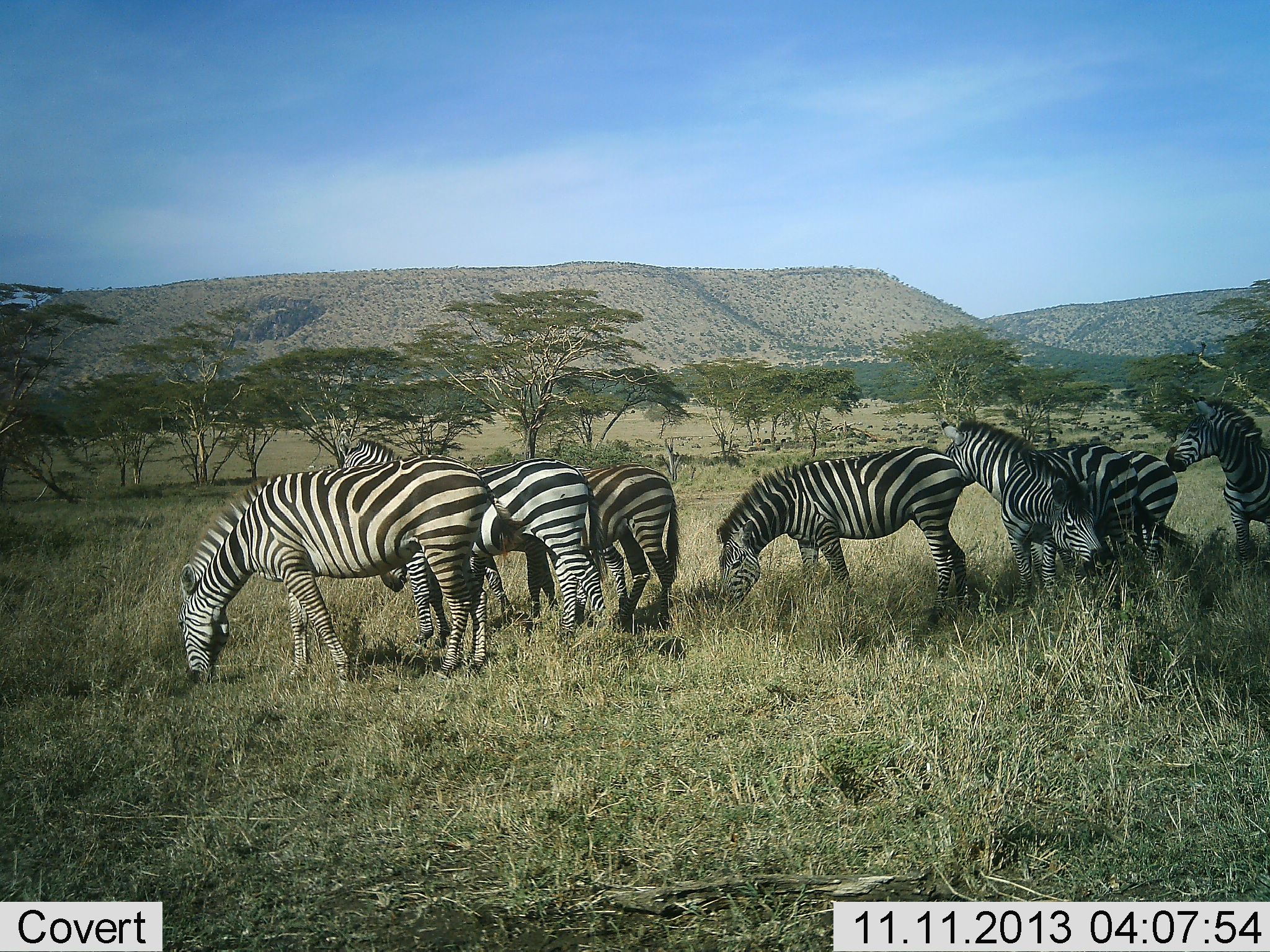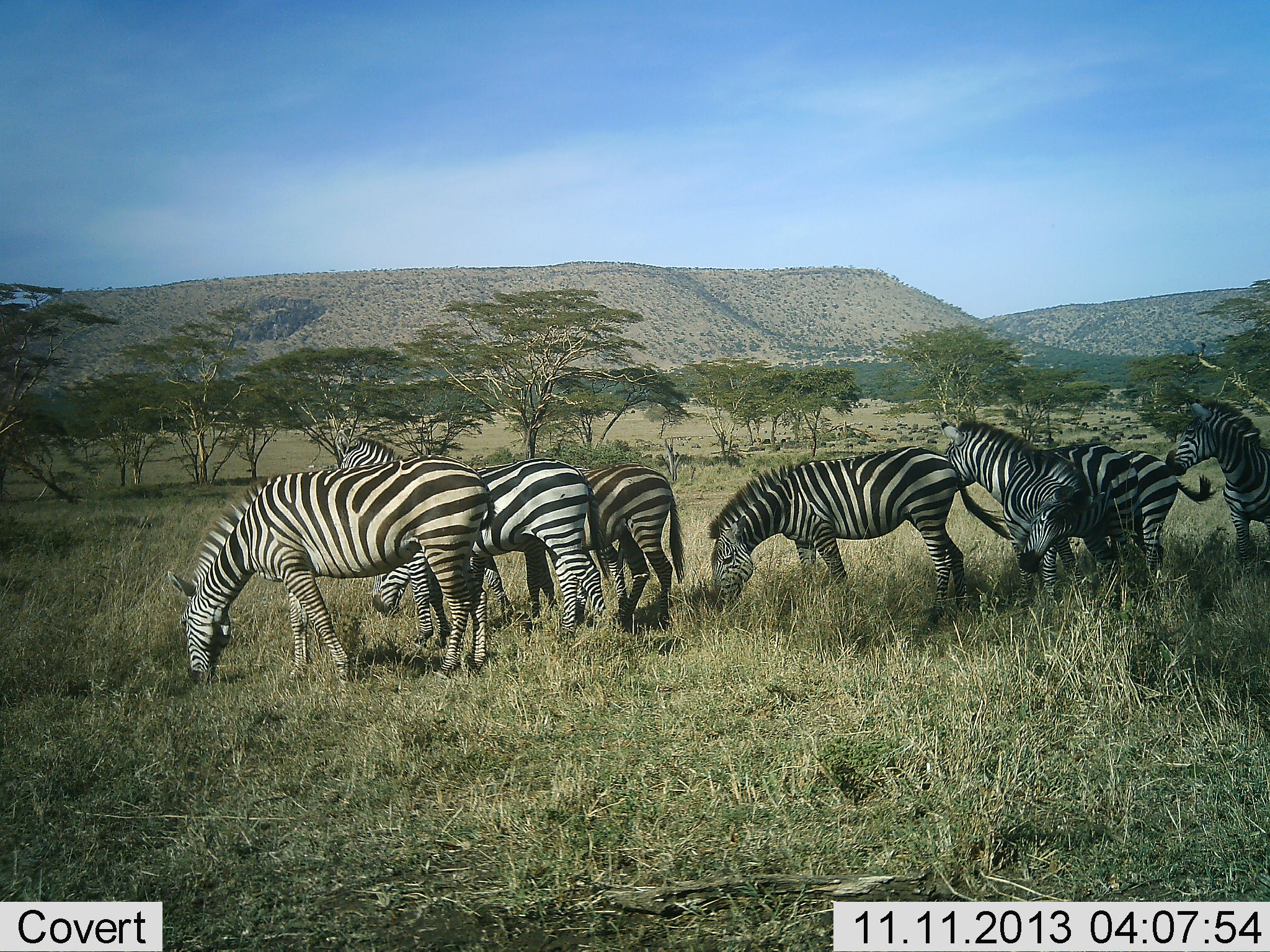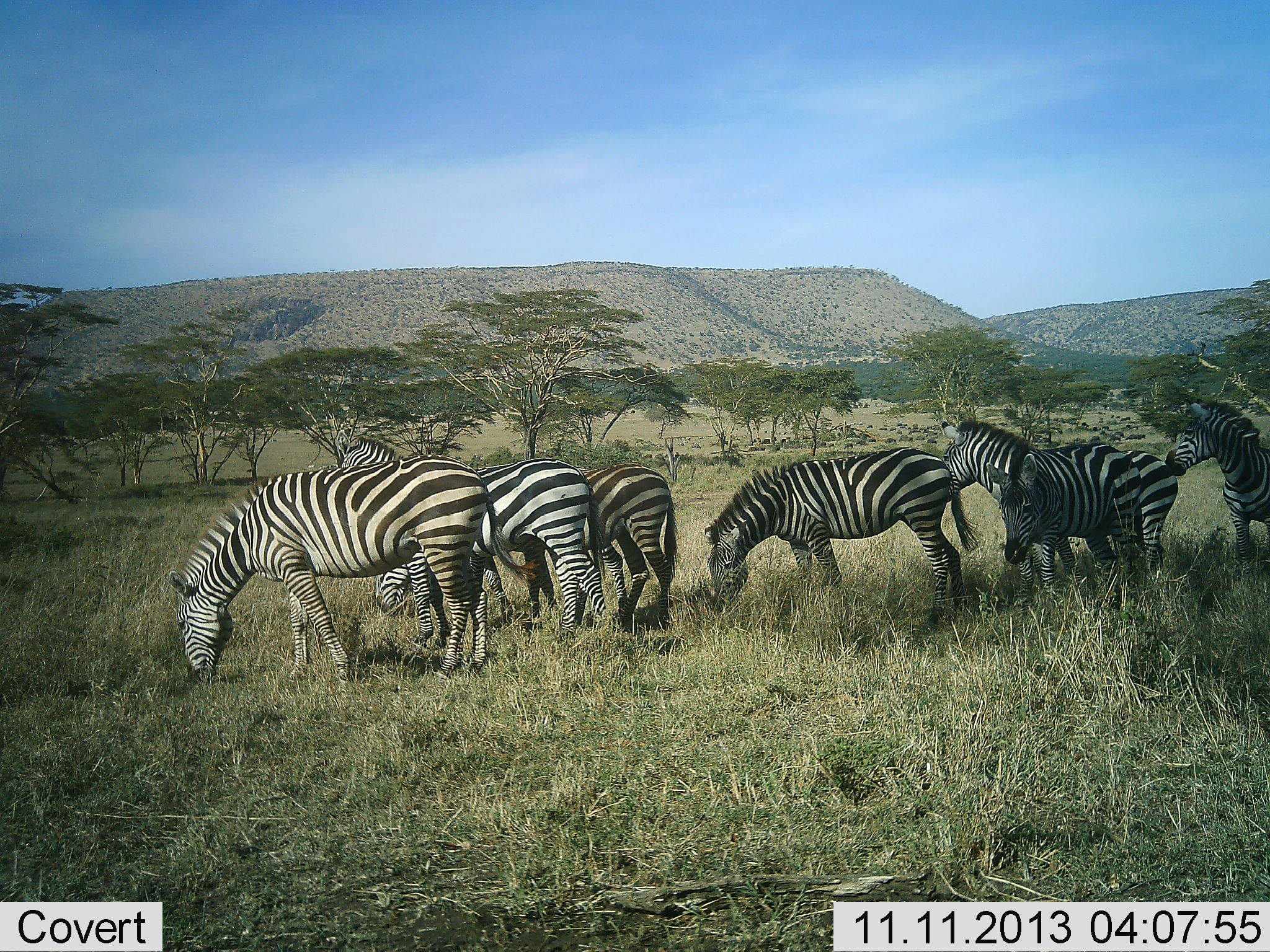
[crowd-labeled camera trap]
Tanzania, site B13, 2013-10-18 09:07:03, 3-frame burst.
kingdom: Animalia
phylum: Chordata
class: Mammalia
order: Perissodactyla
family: Equidae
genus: Equus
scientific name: Equus quagga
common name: plains zebra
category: zebra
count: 8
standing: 59%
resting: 3%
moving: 12%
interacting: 18%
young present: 3%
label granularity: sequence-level